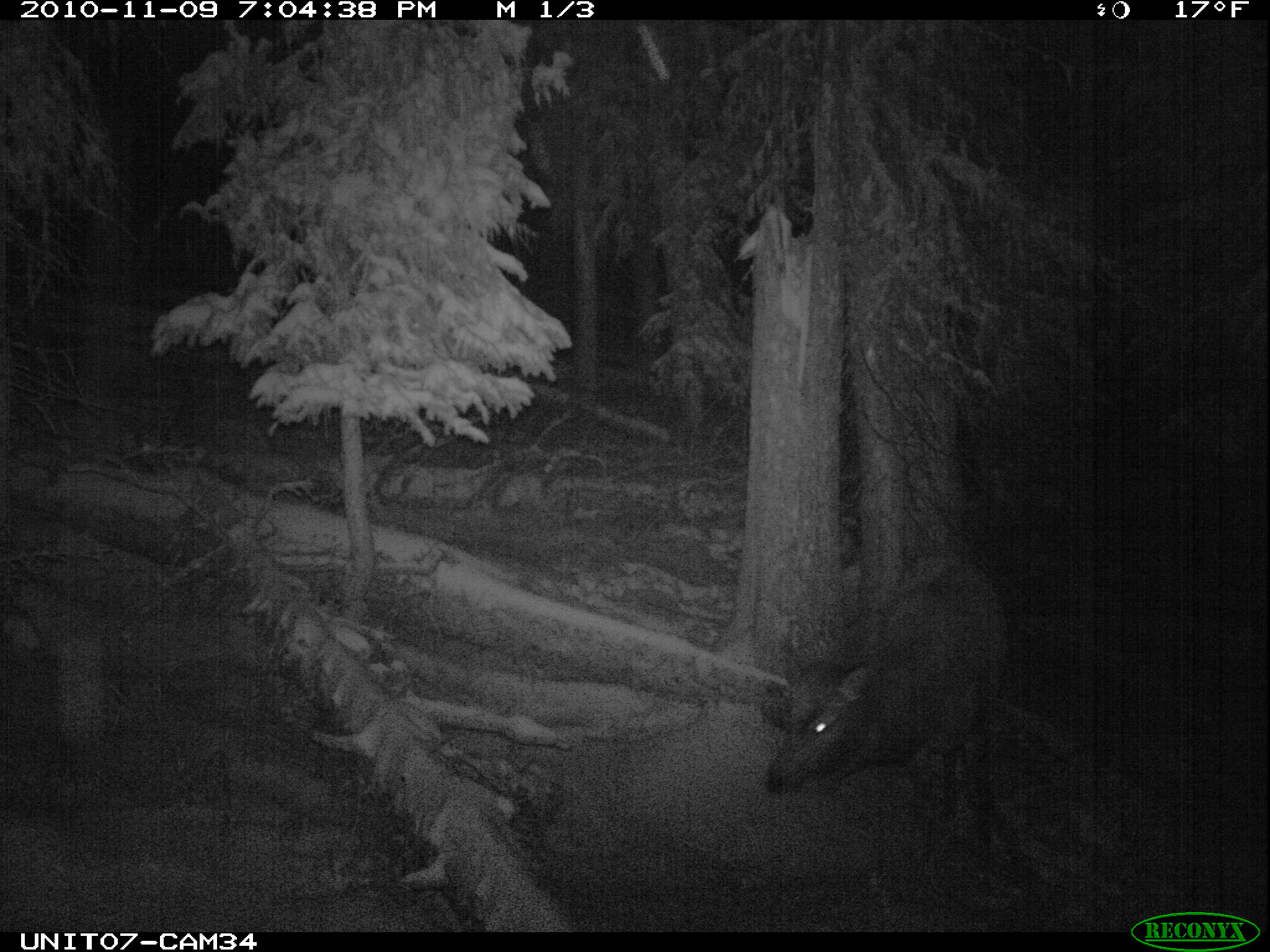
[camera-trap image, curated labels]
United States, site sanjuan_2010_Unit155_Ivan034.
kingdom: Animalia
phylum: Chordata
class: Mammalia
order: Artiodactyla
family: Cervidae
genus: Cervus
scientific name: Cervus elaphus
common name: red deer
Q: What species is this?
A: Cervus elaphus (red deer).